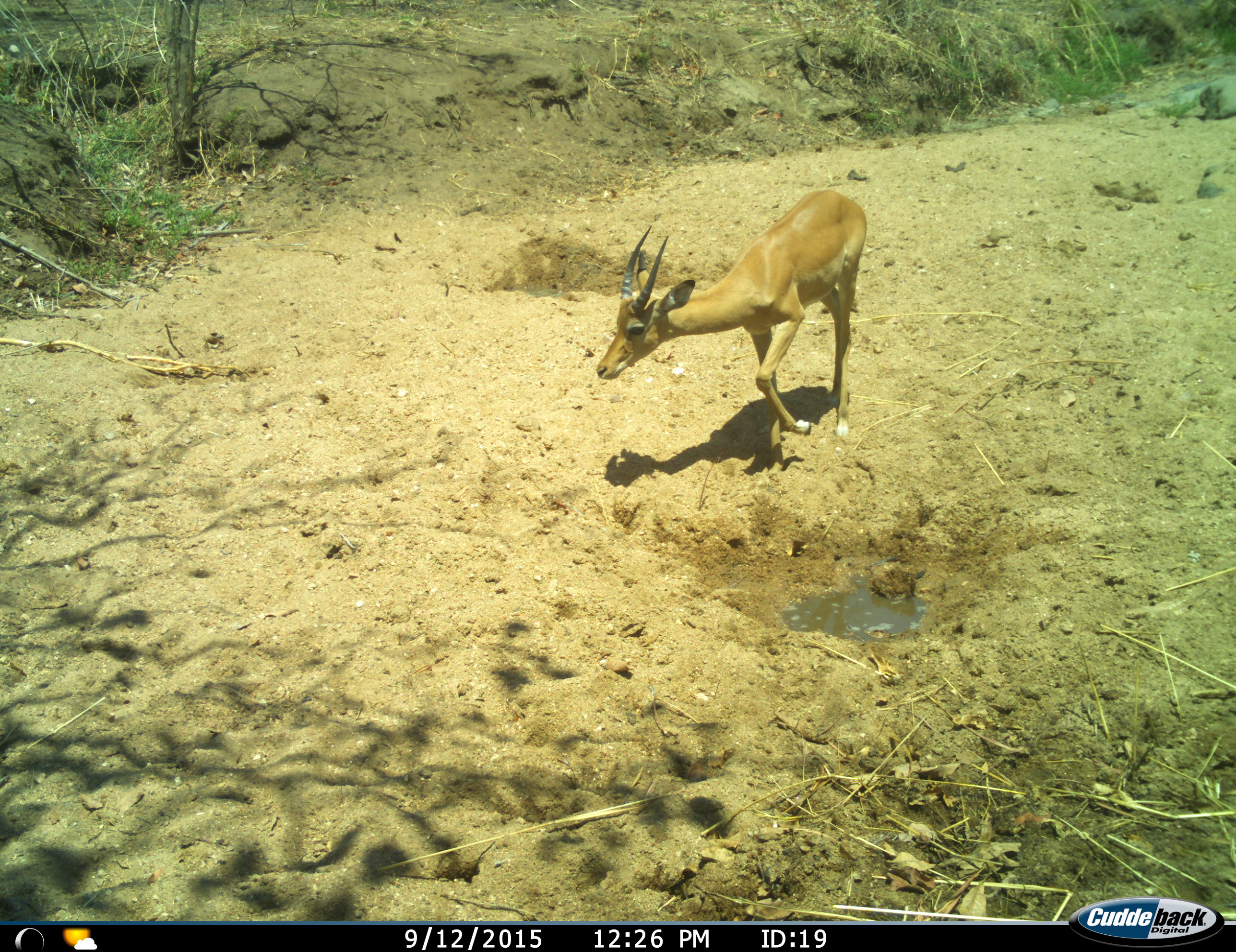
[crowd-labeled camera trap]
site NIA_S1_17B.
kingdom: Animalia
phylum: Chordata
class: Mammalia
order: Artiodactyla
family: Bovidae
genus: Aepyceros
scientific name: Aepyceros melampus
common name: impala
Impala (Aepyceros melampus), count 1. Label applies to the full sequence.